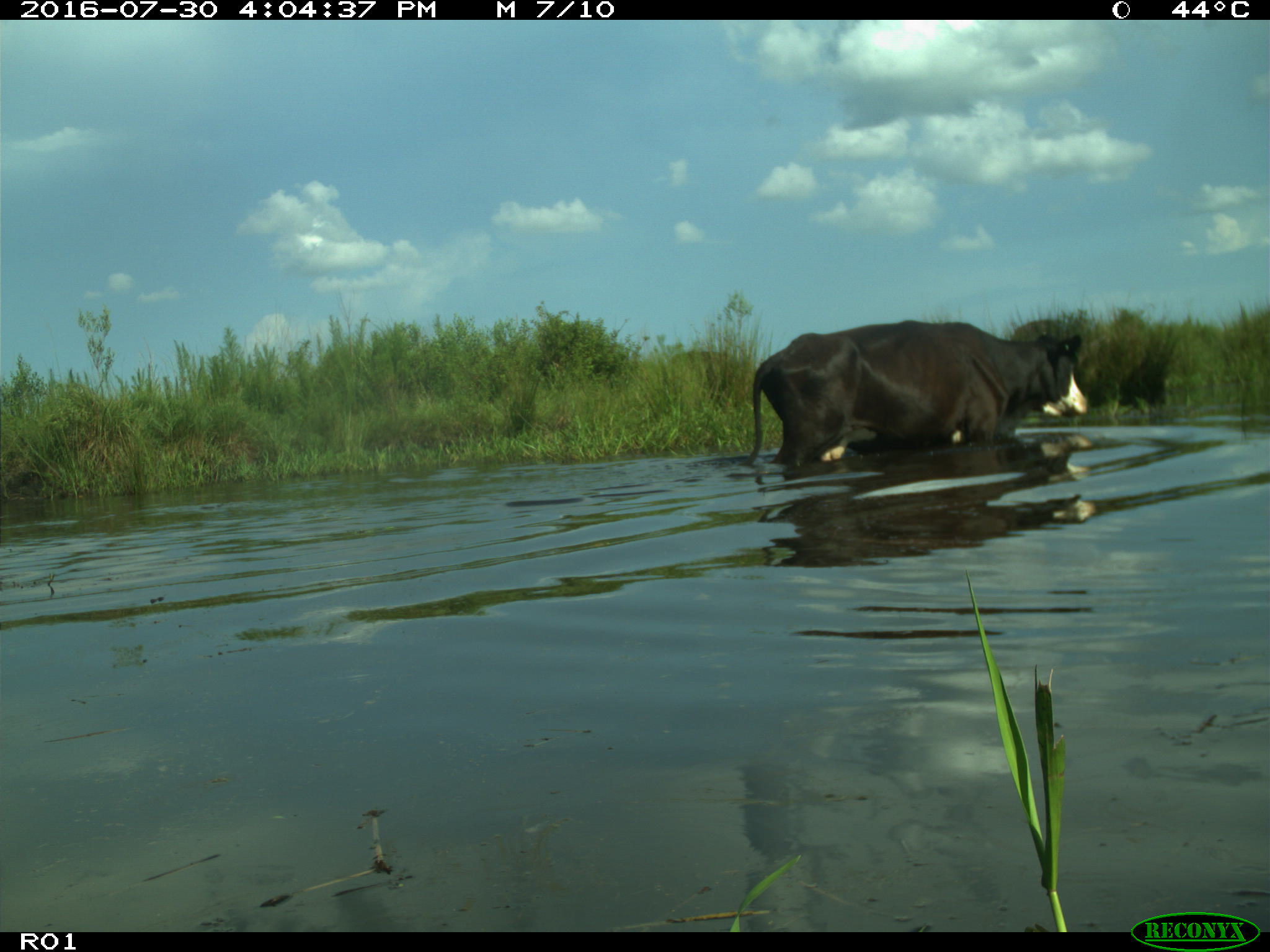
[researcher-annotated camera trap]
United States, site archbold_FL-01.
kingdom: Animalia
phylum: Chordata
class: Mammalia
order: Artiodactyla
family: Bovidae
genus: Bos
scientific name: Bos taurus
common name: domestic cow